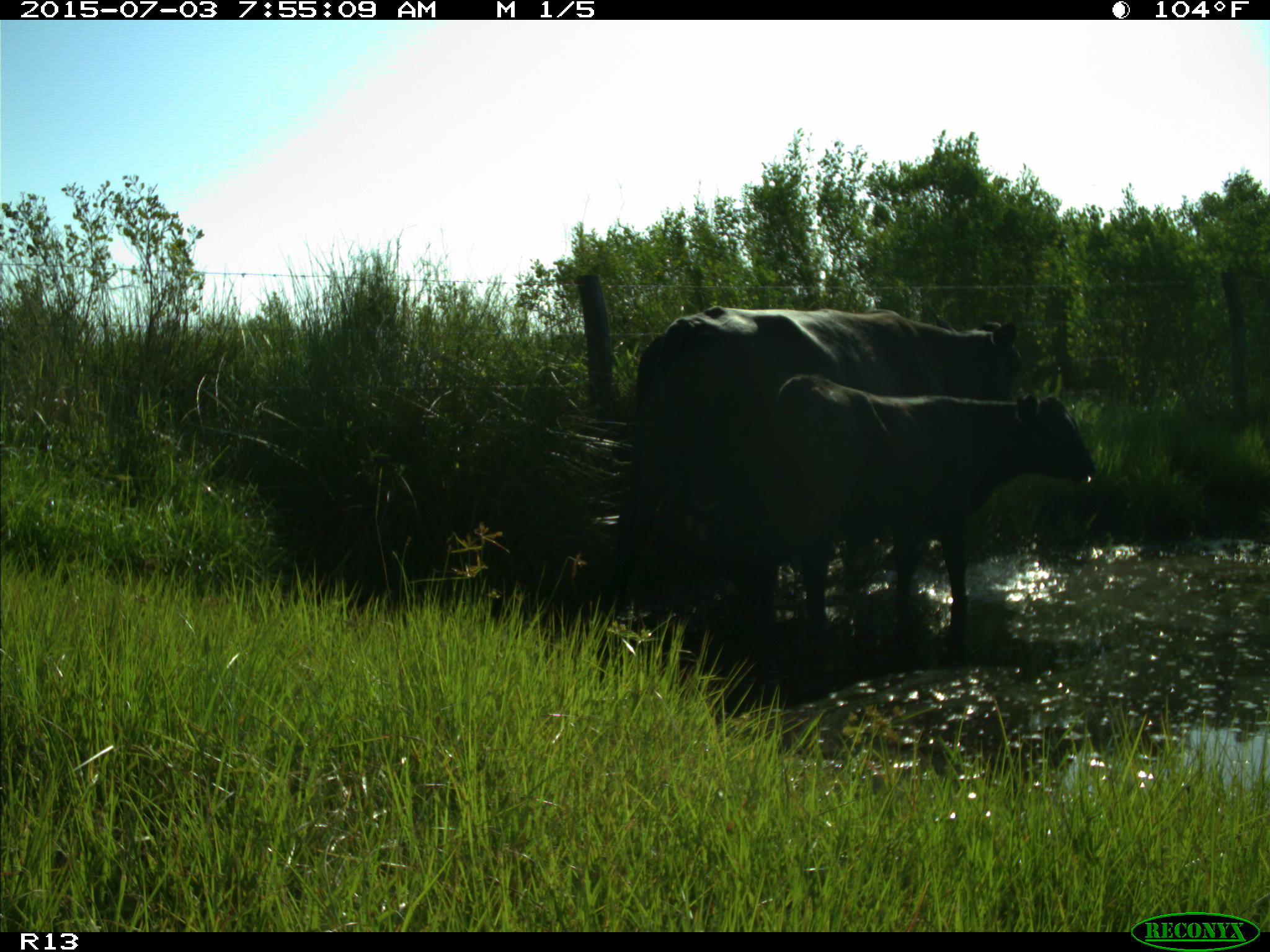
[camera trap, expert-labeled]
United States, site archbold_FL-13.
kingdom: Animalia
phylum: Chordata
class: Mammalia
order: Artiodactyla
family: Bovidae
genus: Bos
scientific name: Bos taurus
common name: domestic cow